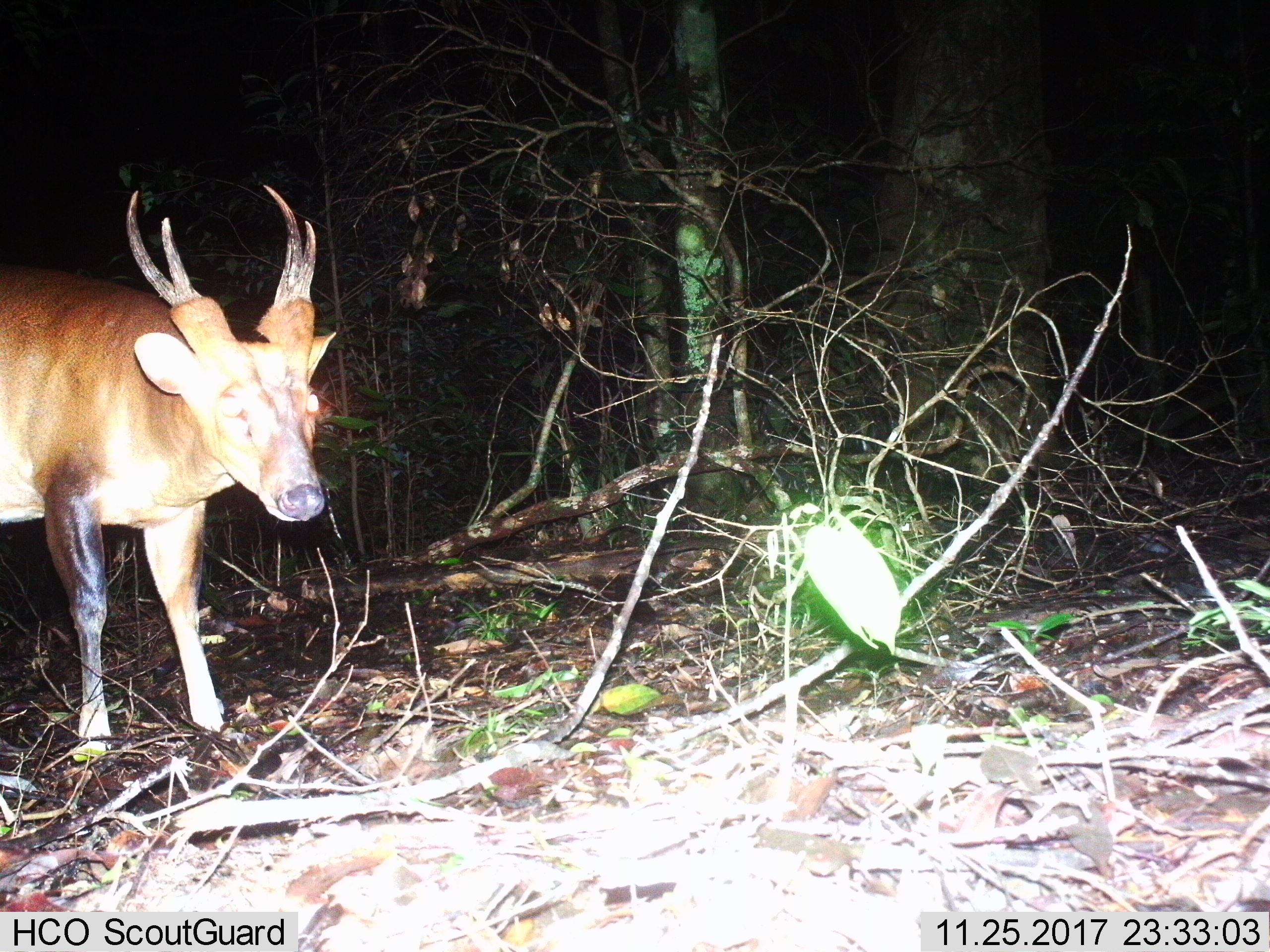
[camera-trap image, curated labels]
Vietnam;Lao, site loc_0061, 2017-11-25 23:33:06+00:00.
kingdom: Animalia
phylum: Chordata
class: Mammalia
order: Artiodactyla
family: Cervidae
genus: Muntiacus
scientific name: Muntiacus vuquangensis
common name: large-antlered muntjac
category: large antlered muntjac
Large antlered muntjac (large-antlered muntjac) (Muntiacus vuquangensis). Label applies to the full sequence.